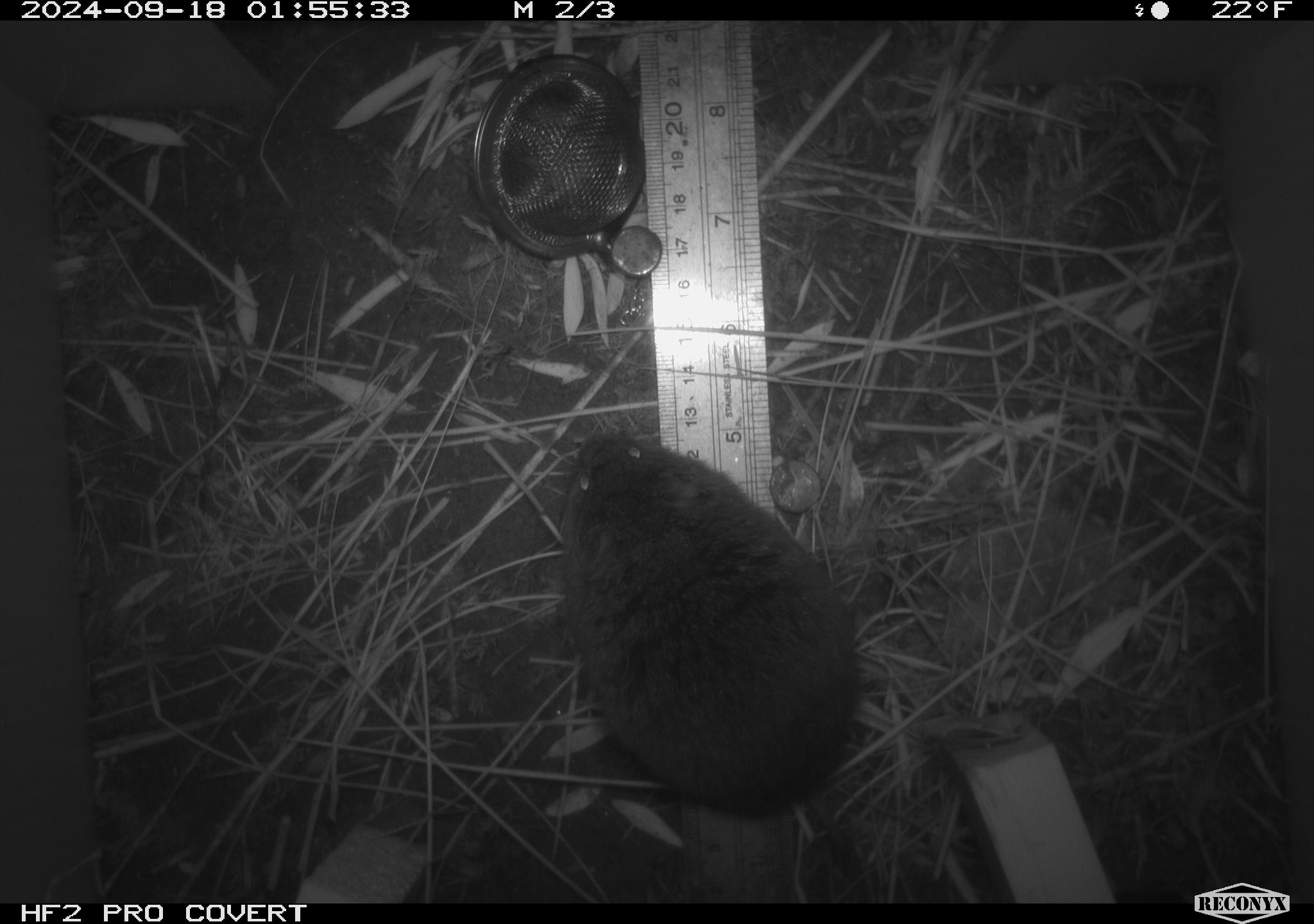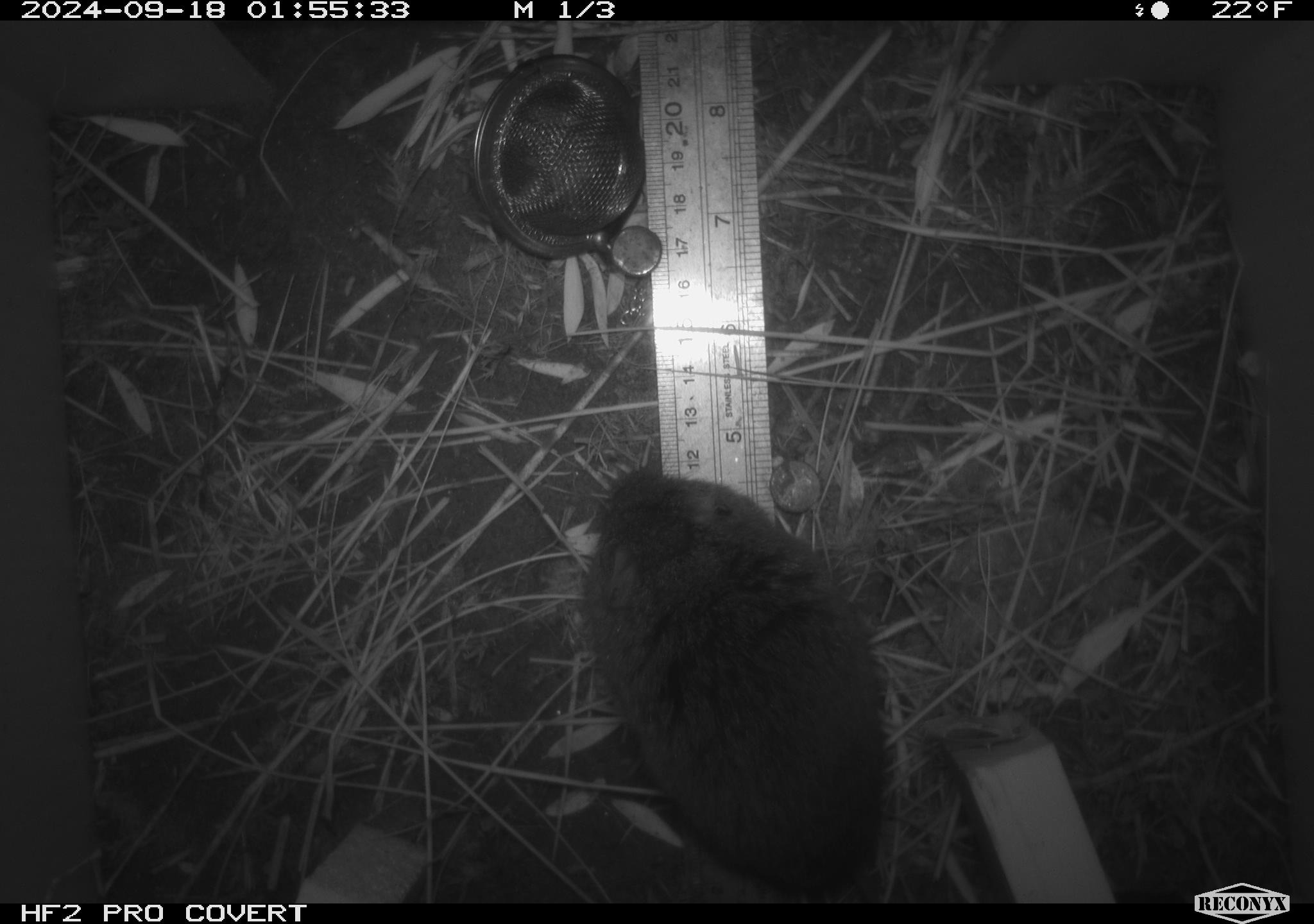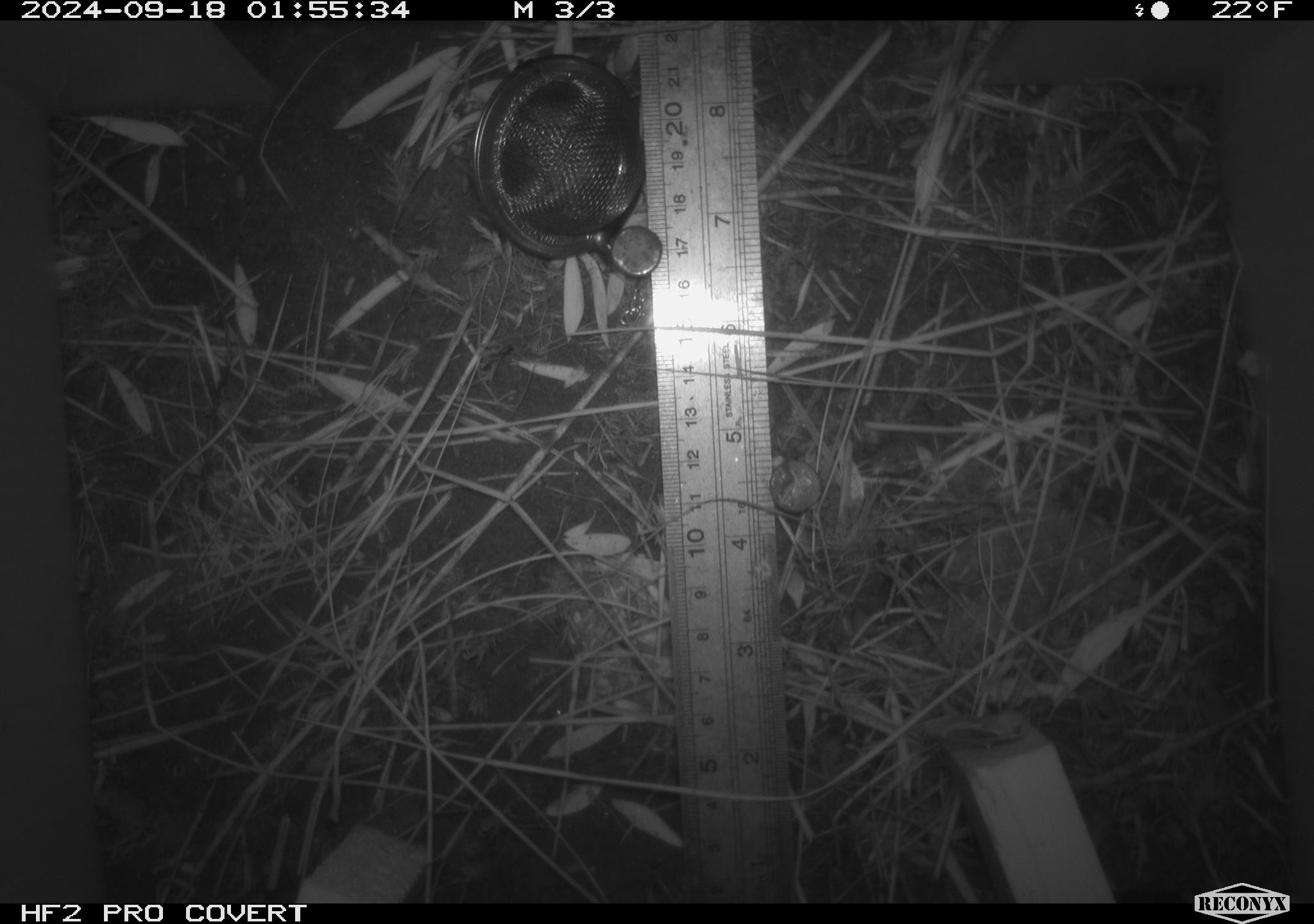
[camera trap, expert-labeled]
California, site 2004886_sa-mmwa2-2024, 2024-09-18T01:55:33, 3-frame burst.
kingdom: Animalia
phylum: Chordata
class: Mammalia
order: Rodentia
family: Cricetidae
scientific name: Arvicolinae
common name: voles, lemmings, and muskrats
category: arvicolinae subfamily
Arvicolinae subfamily (voles, lemmings, and muskrats) (Arvicolinae).